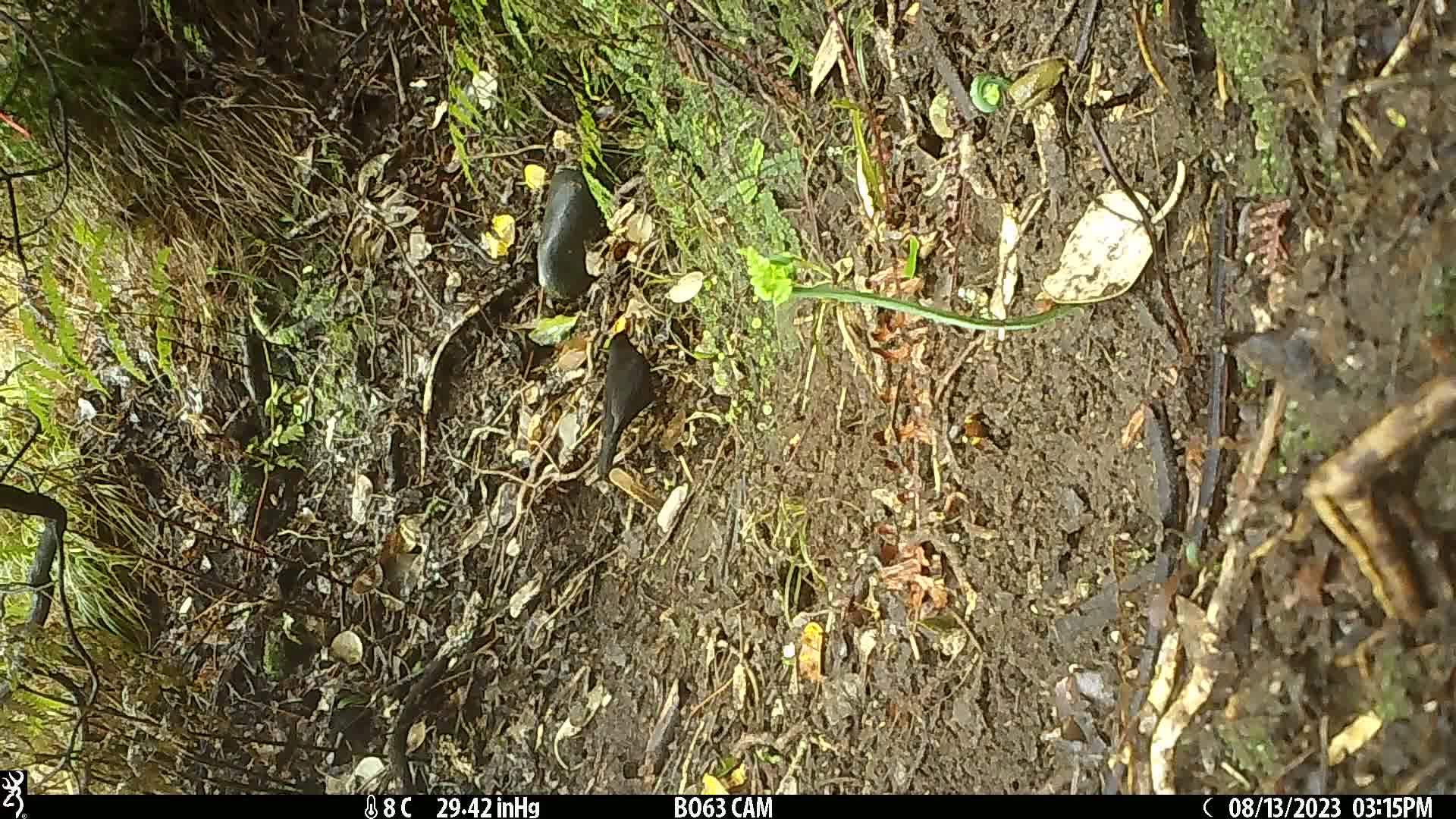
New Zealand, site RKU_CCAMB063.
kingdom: Animalia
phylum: Chordata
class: Aves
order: Passeriformes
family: Turdidae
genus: Turdus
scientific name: Turdus merula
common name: eurasian blackbird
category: blackbird